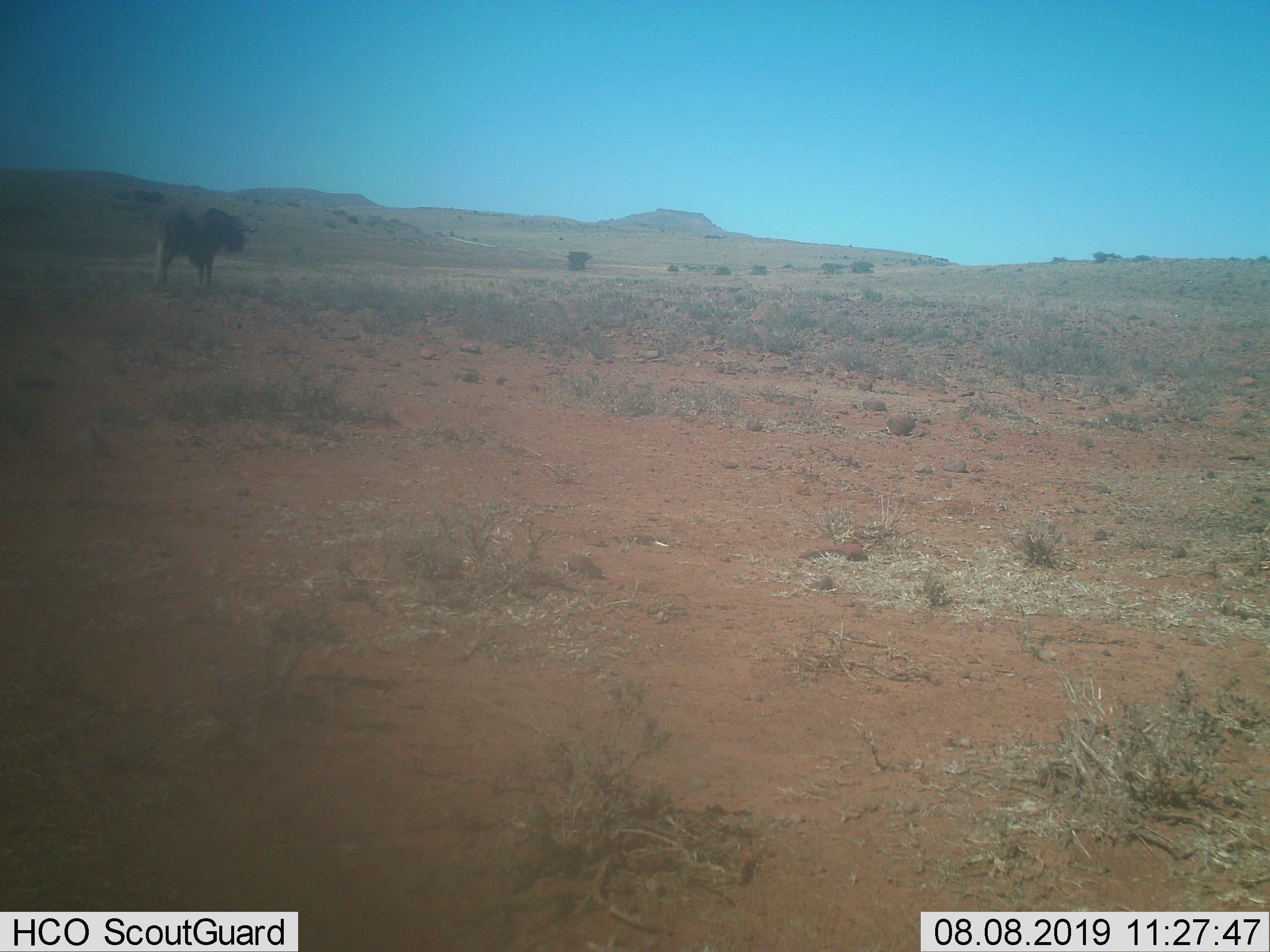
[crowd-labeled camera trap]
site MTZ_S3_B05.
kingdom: Animalia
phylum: Chordata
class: Mammalia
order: Artiodactyla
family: Bovidae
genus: Connochaetes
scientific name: Connochaetes gnou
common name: black wildebeest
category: wildebeestblack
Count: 1.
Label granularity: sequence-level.